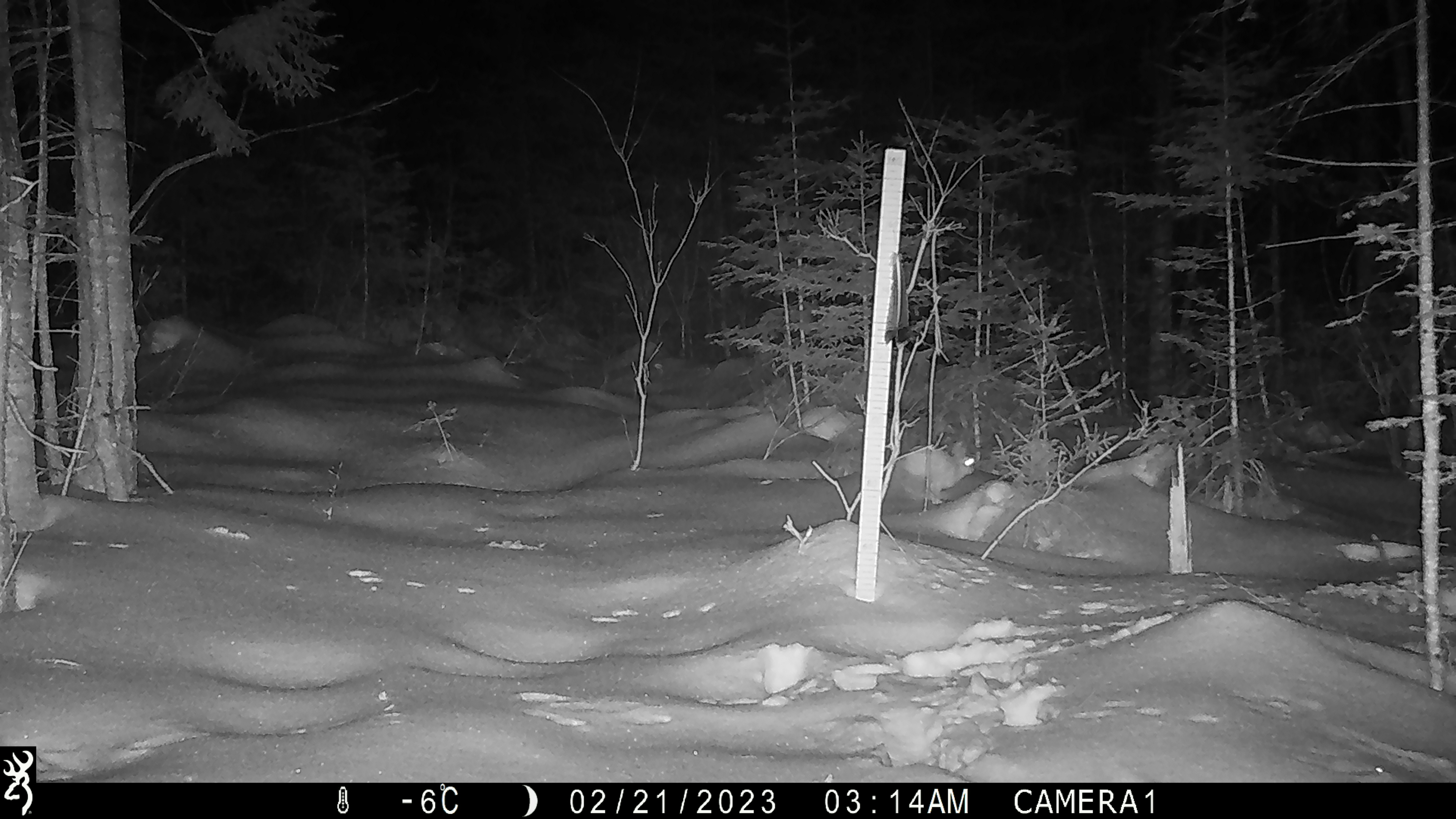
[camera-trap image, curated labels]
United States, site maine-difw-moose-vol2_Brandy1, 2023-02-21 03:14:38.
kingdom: Animalia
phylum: Chordata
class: Mammalia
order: Lagomorpha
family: Leporidae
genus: Lepus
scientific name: Lepus americanus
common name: snowshoe hare